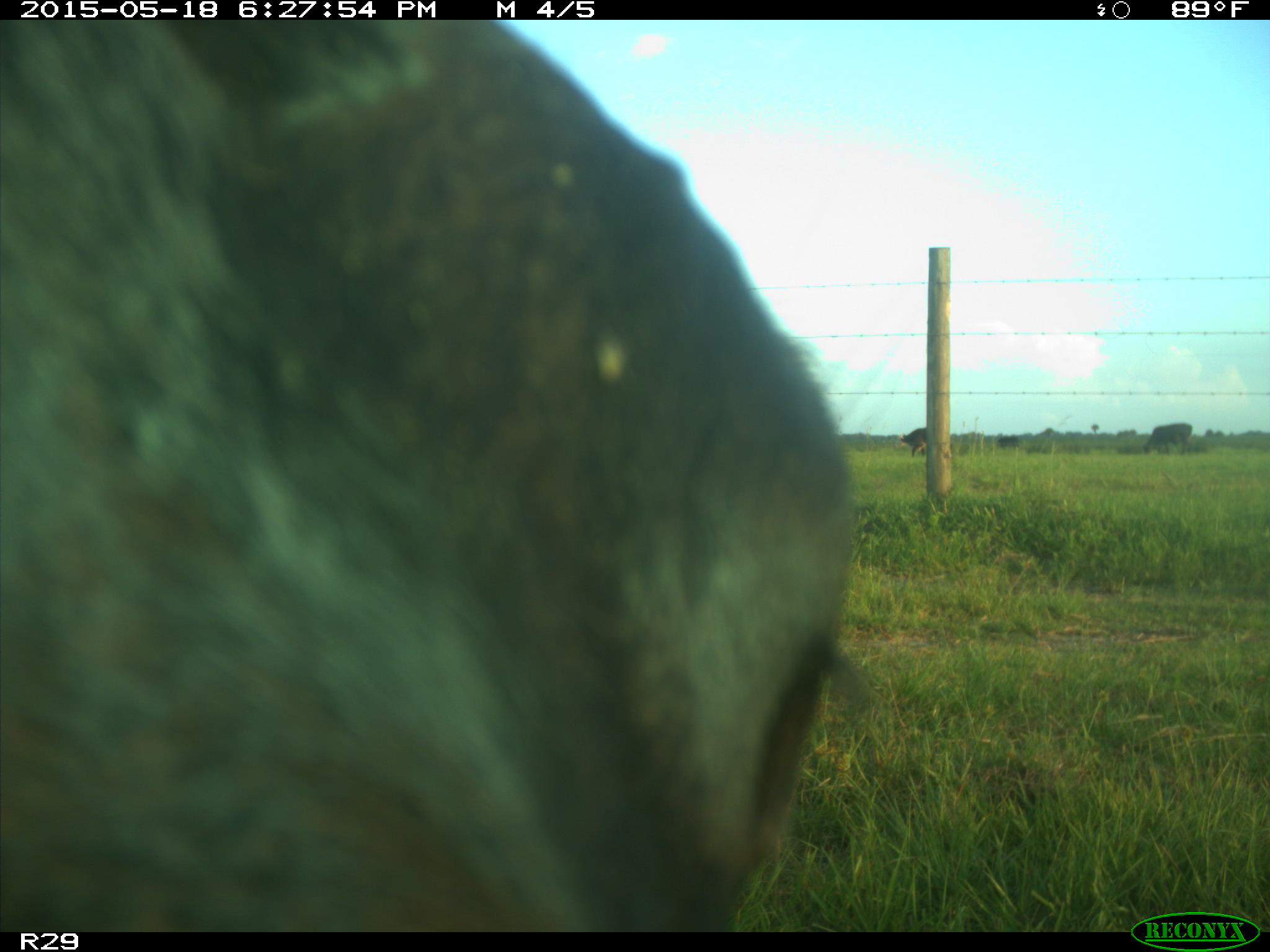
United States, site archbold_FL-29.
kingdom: Animalia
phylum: Chordata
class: Mammalia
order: Artiodactyla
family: Bovidae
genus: Bos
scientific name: Bos taurus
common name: domestic cow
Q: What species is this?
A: Bos taurus (domestic cow).